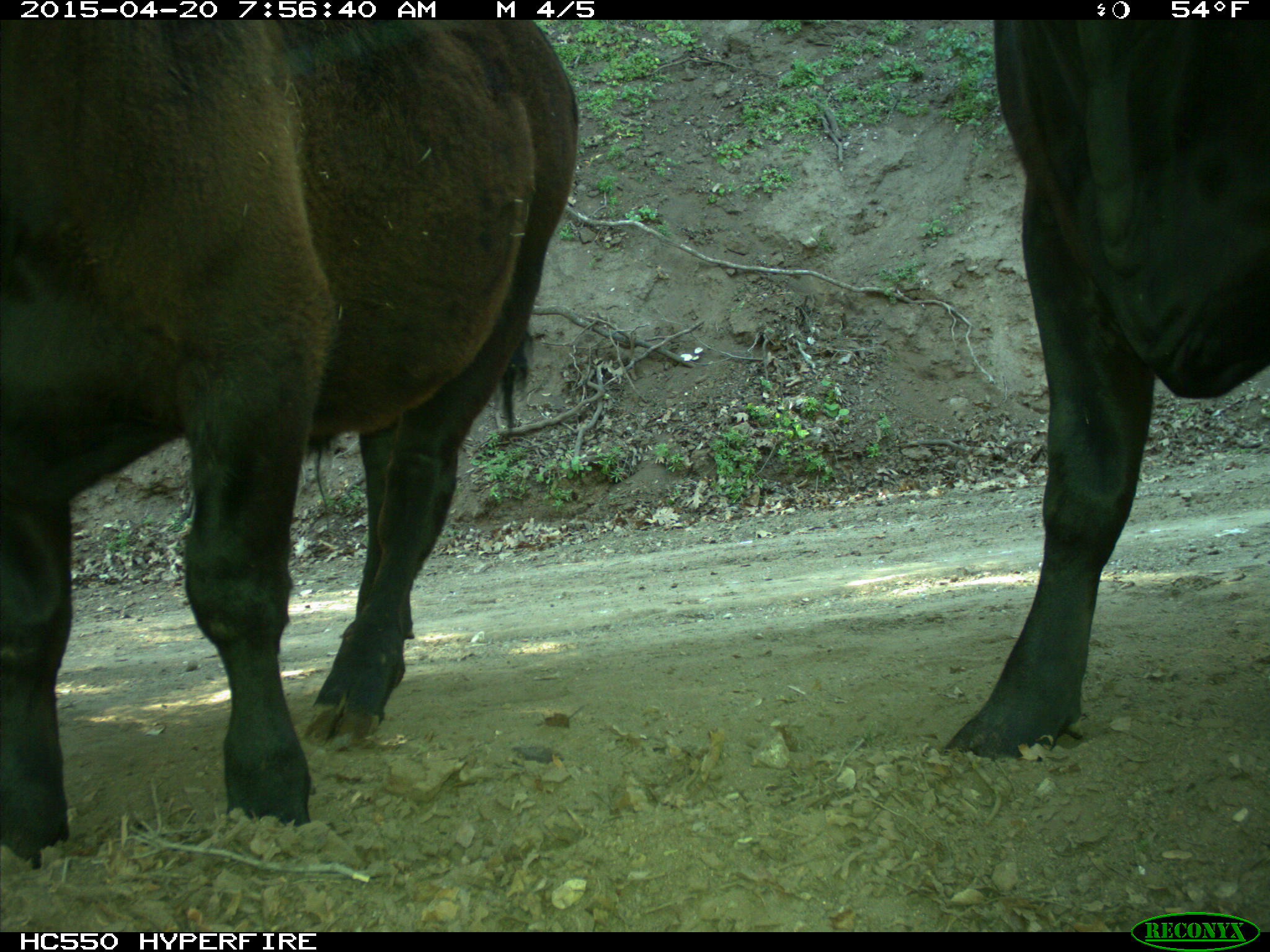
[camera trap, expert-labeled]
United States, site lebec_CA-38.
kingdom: Animalia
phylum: Chordata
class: Mammalia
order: Artiodactyla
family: Bovidae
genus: Bos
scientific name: Bos taurus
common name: domestic cow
Bos taurus (domestic cow).